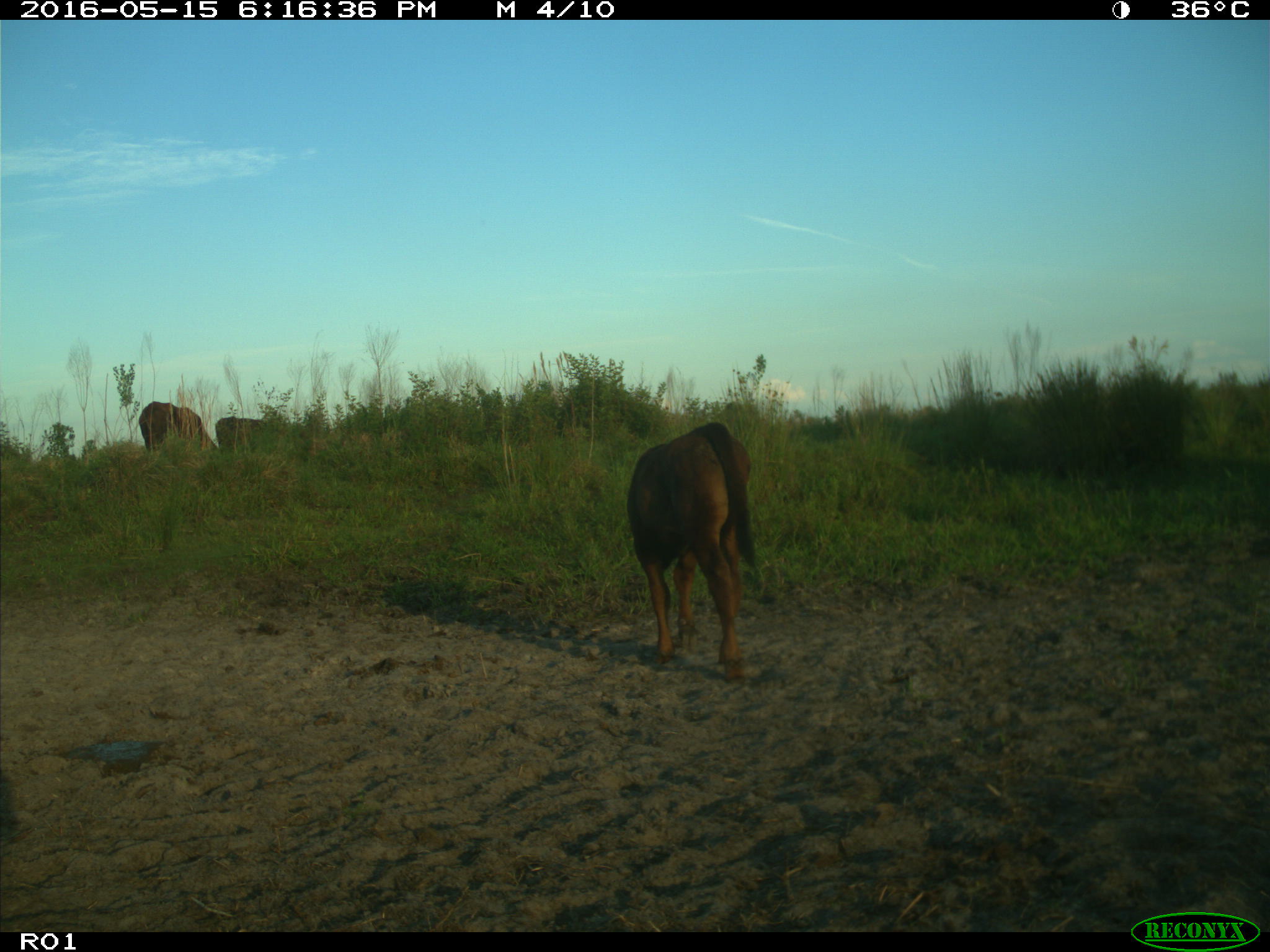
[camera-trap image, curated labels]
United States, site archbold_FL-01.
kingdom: Animalia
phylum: Chordata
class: Mammalia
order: Artiodactyla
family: Bovidae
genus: Bos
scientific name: Bos taurus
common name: domestic cow